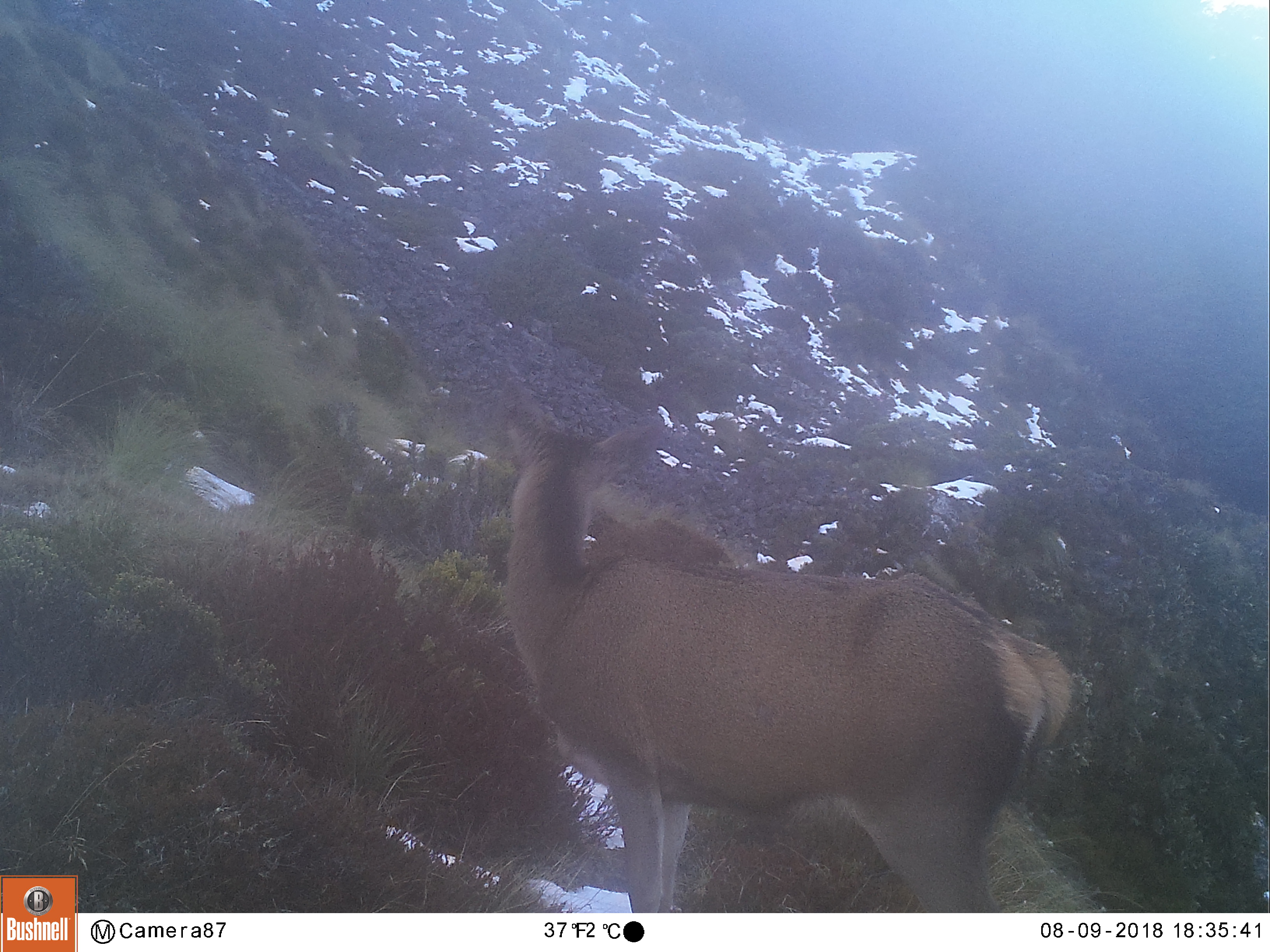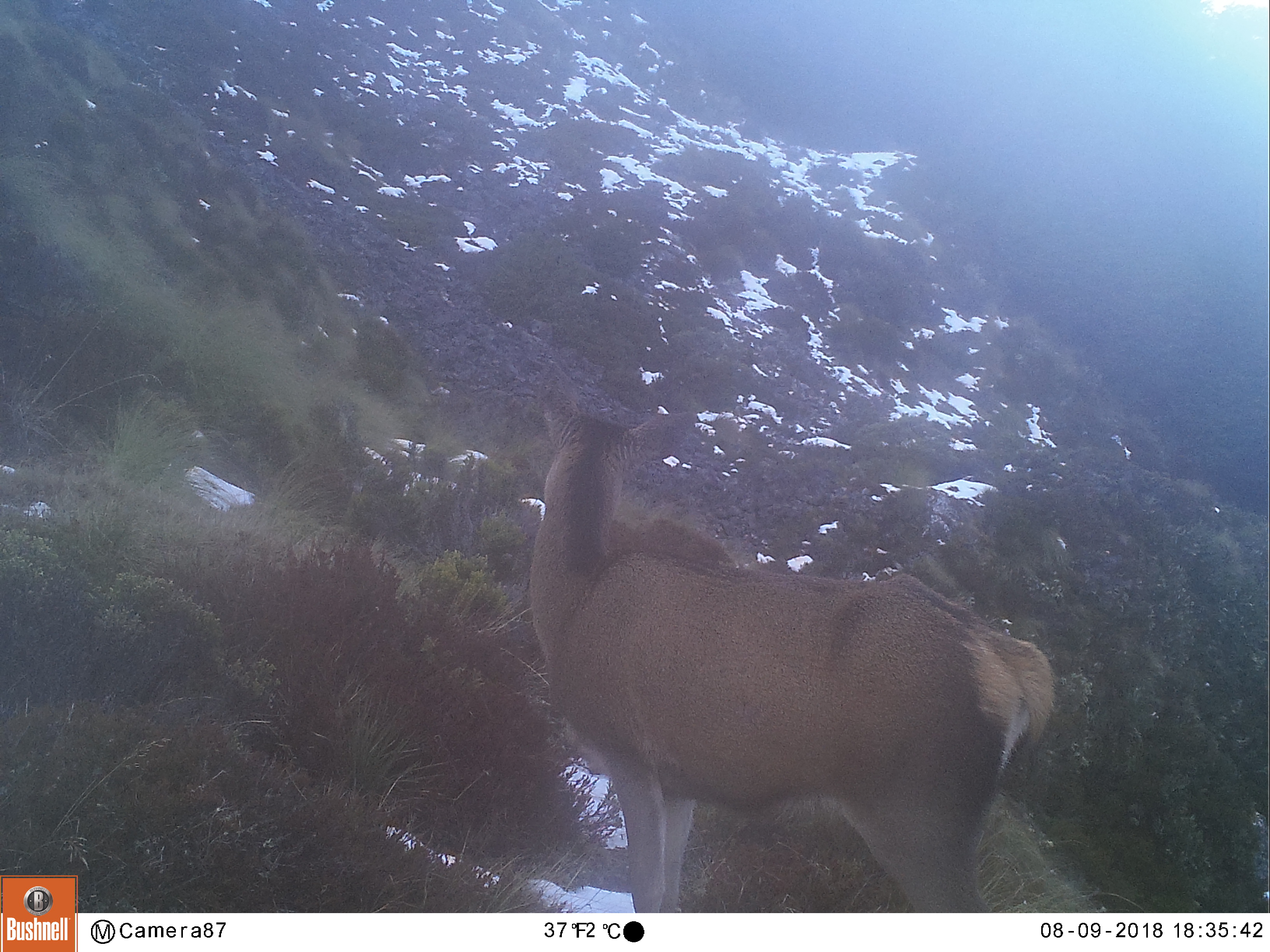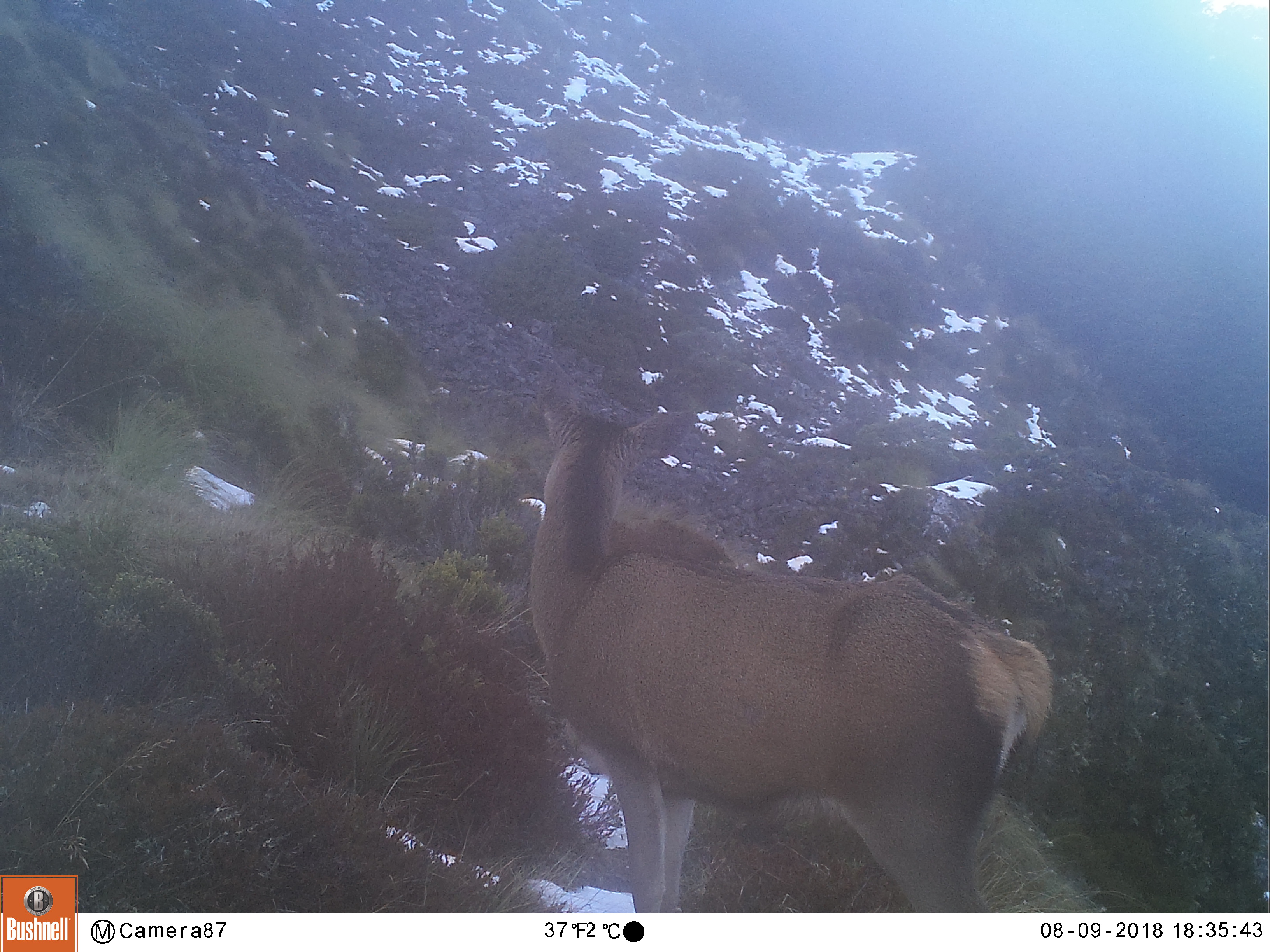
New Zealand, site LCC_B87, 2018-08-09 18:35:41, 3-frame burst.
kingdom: Animalia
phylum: Chordata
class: Mammalia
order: Artiodactyla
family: Cervidae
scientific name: Cervidae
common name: deer